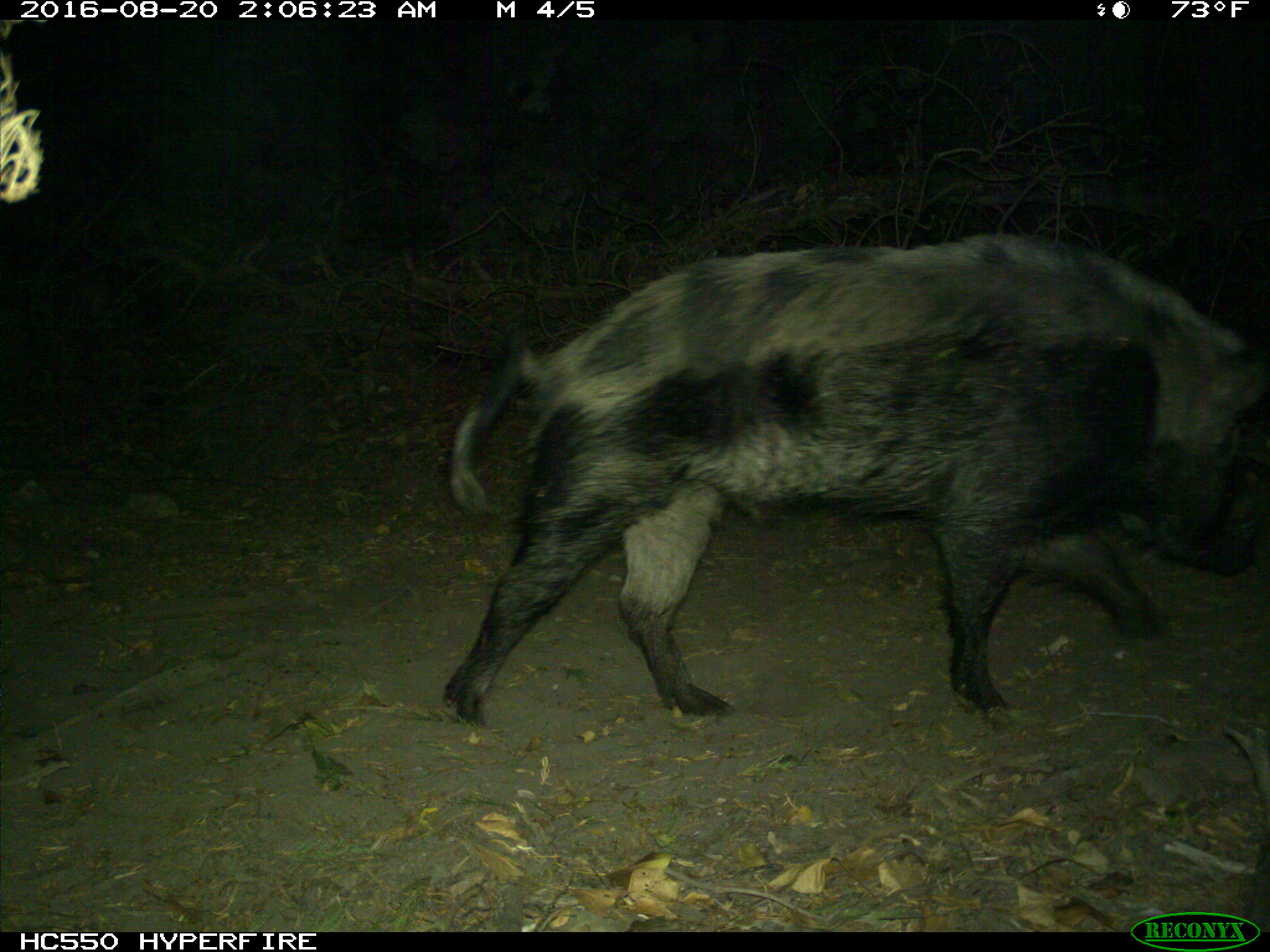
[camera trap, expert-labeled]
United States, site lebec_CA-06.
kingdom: Animalia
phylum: Chordata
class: Mammalia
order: Artiodactyla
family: Suidae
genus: Sus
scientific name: Sus scrofa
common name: wild boar